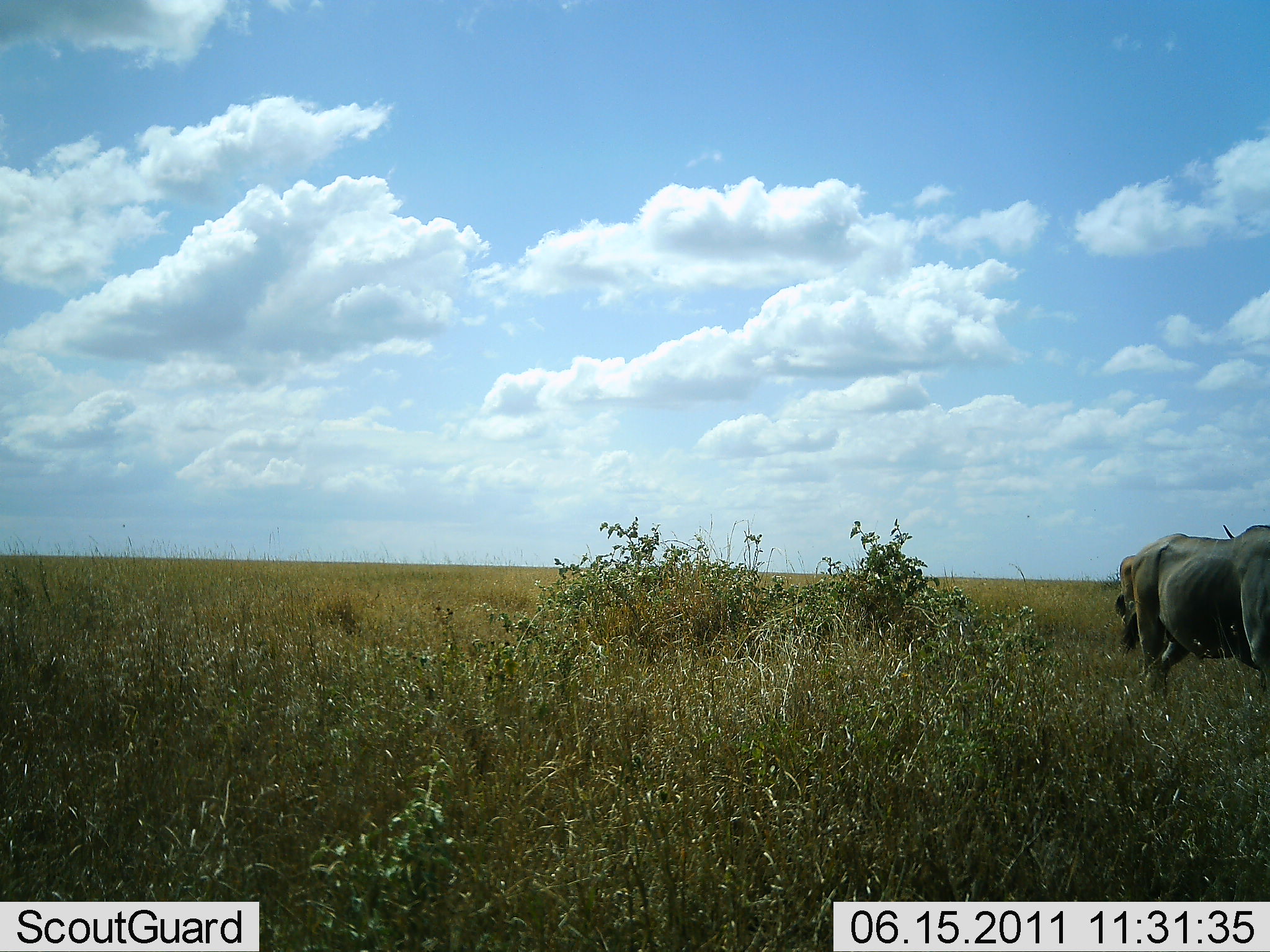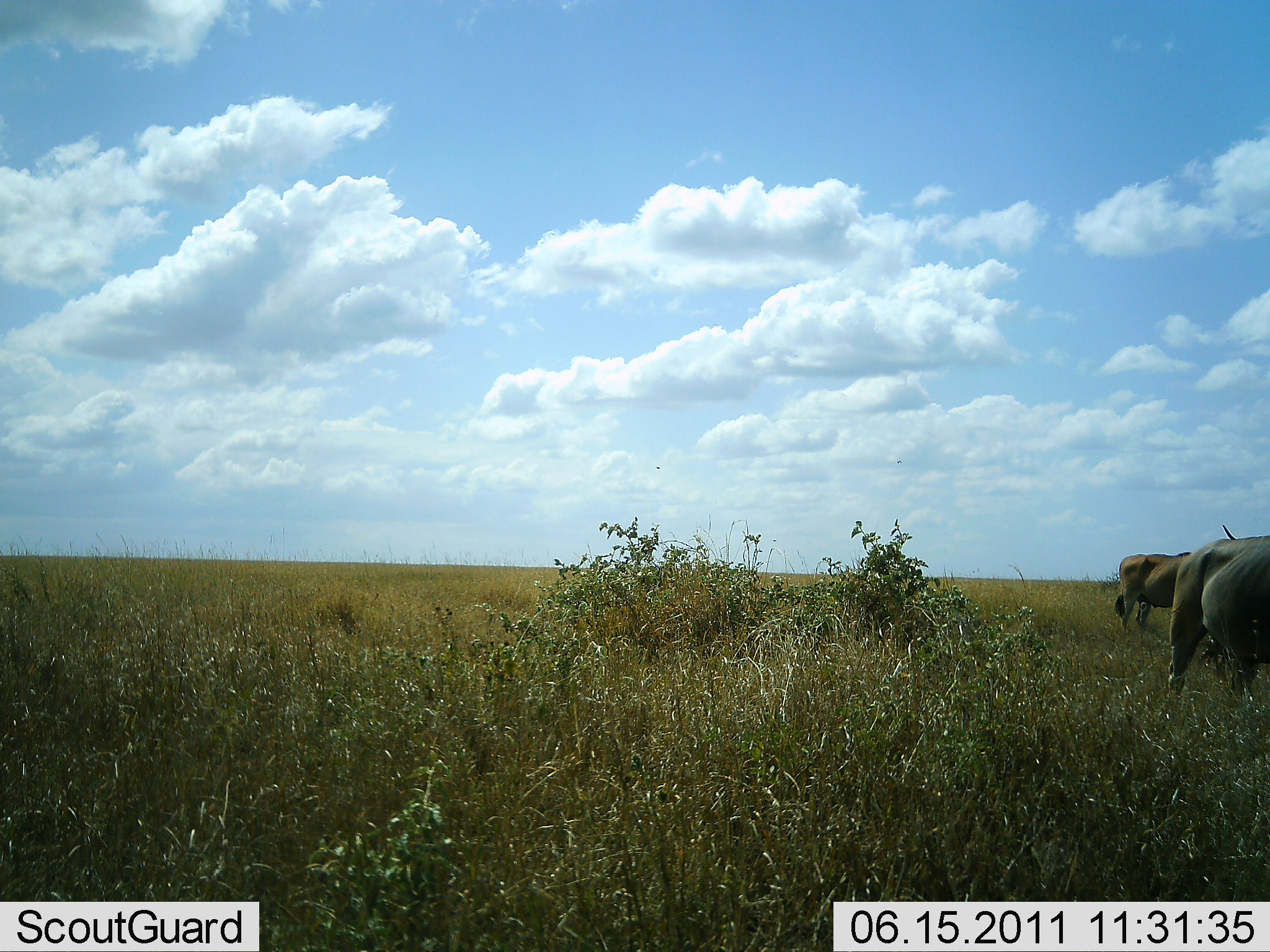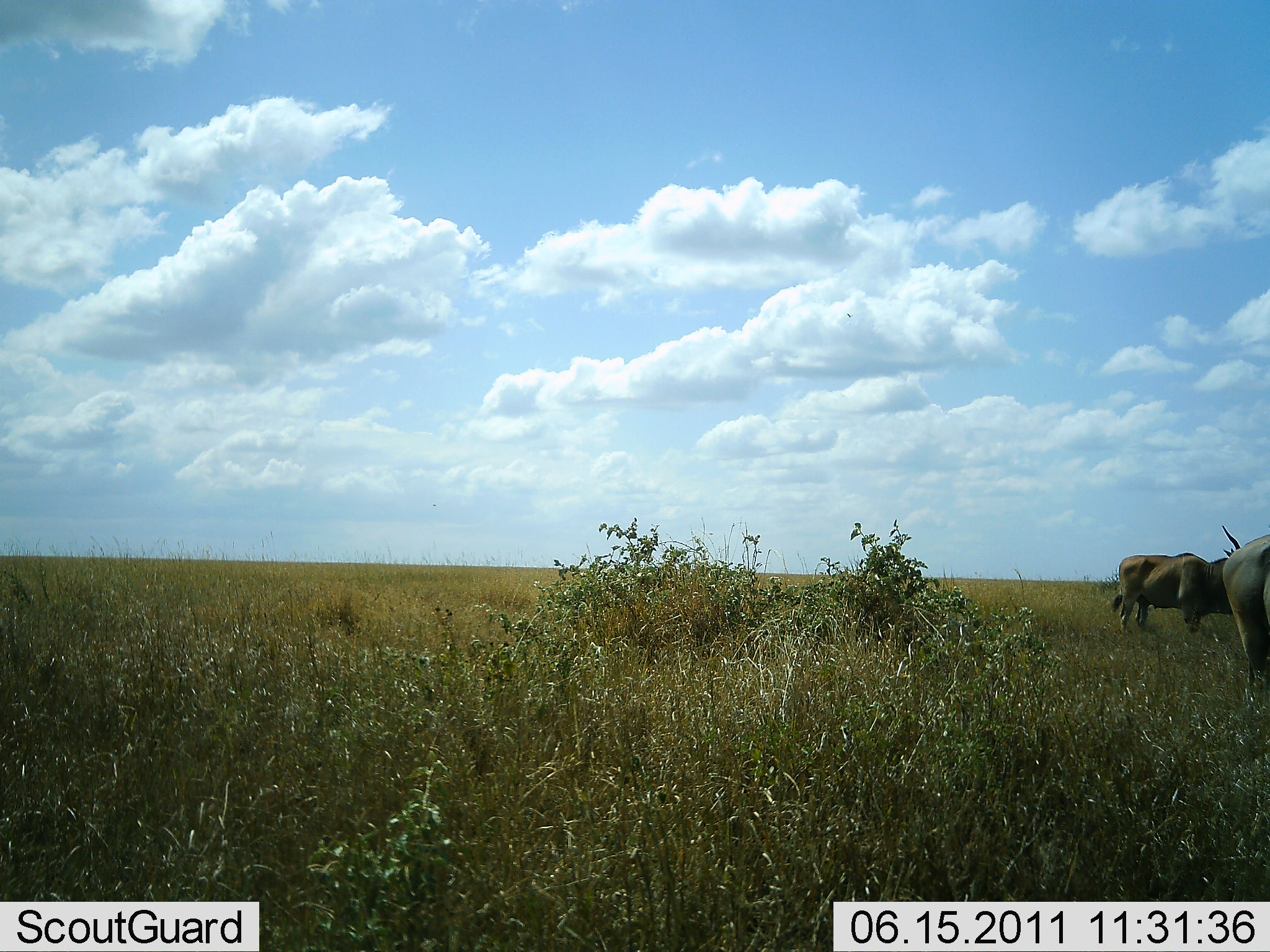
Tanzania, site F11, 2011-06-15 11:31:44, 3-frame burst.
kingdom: Animalia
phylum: Chordata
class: Mammalia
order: Artiodactyla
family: Bovidae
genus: Tragelaphus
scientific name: Tragelaphus oryx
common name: eland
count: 2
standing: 86%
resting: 0%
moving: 64%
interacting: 0%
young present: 0%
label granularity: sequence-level